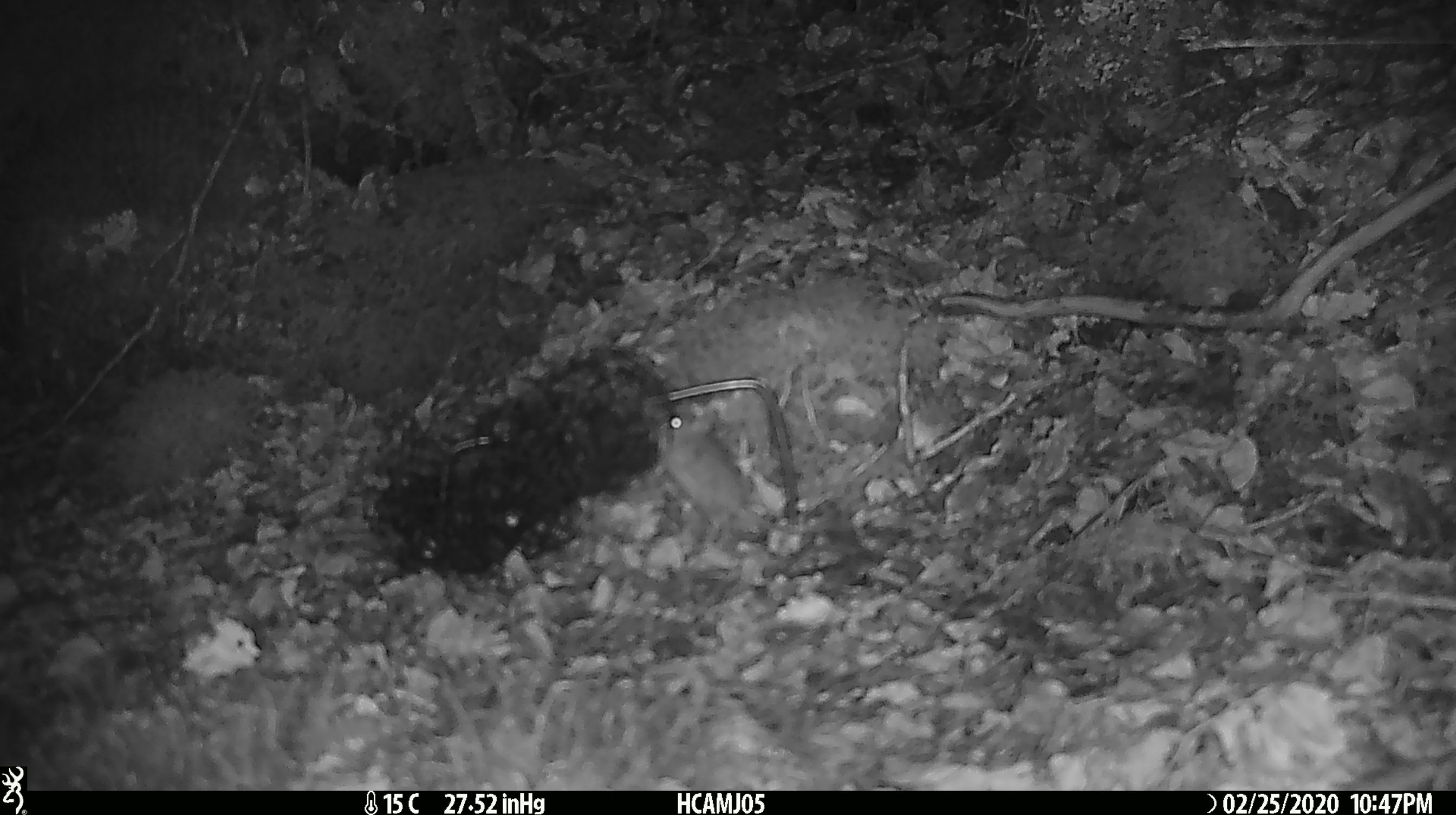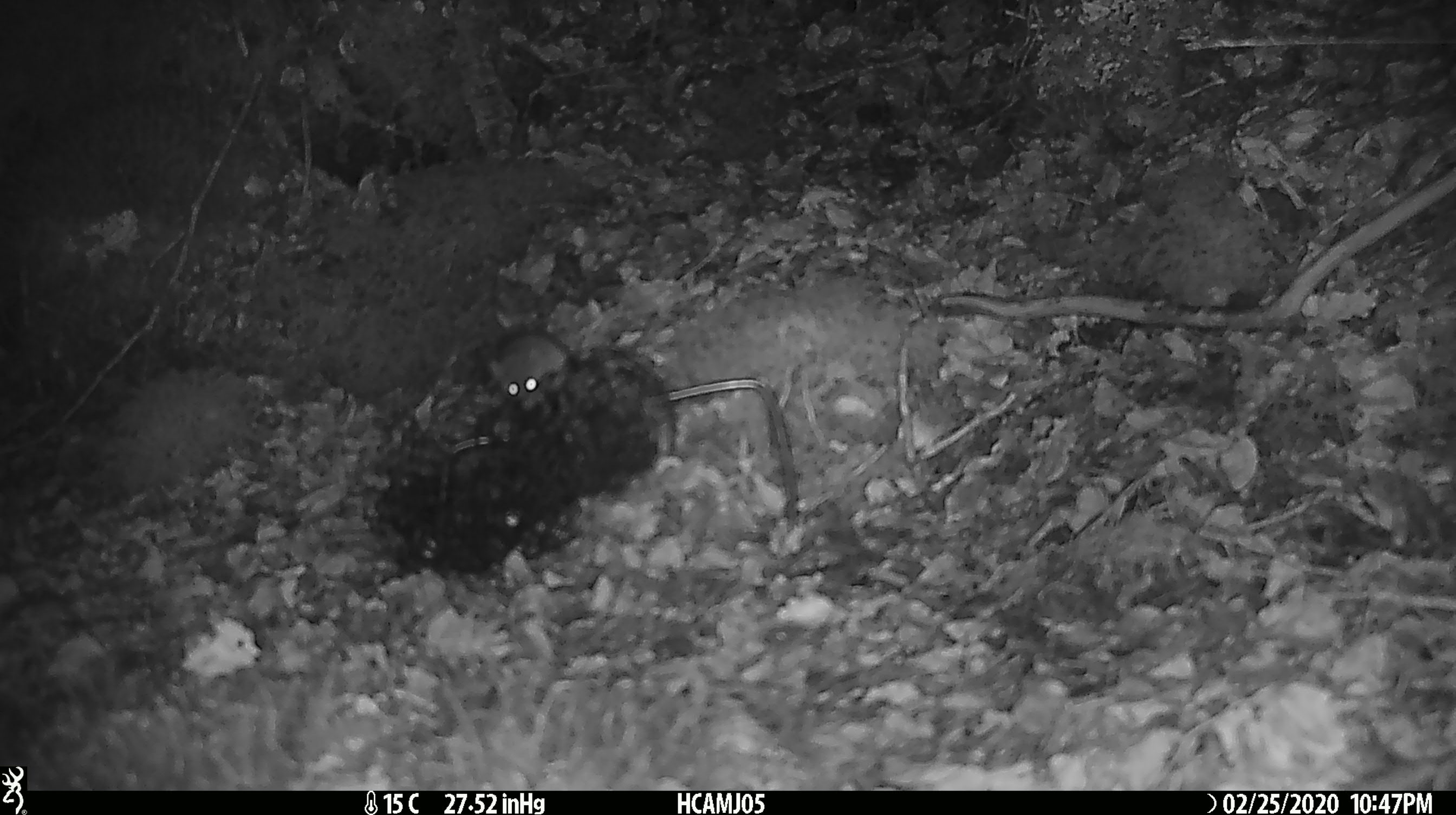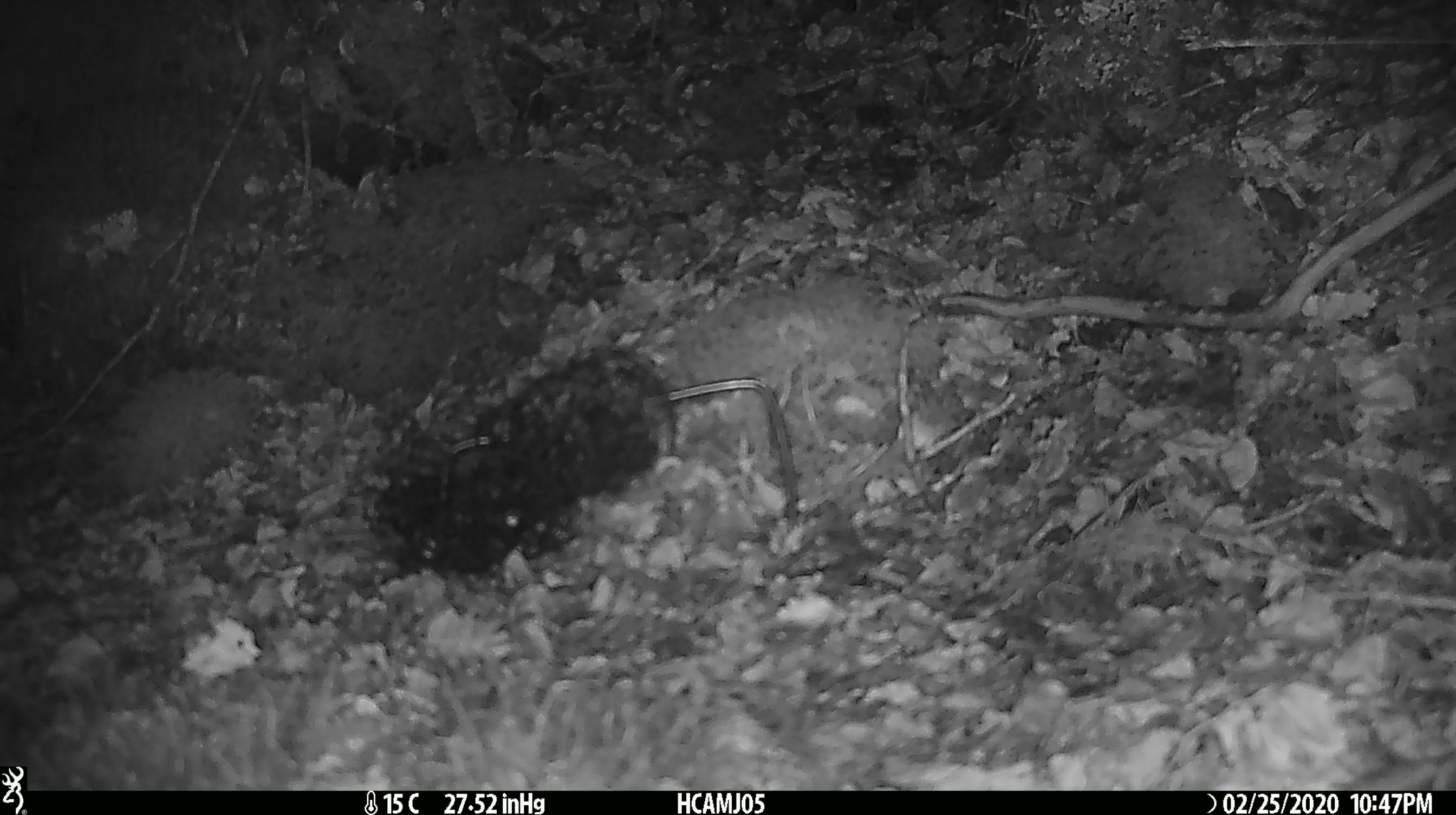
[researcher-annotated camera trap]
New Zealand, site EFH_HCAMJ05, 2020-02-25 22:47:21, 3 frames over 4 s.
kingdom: Animalia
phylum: Chordata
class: Mammalia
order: Rodentia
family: Muridae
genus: Mus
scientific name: Mus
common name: mouse